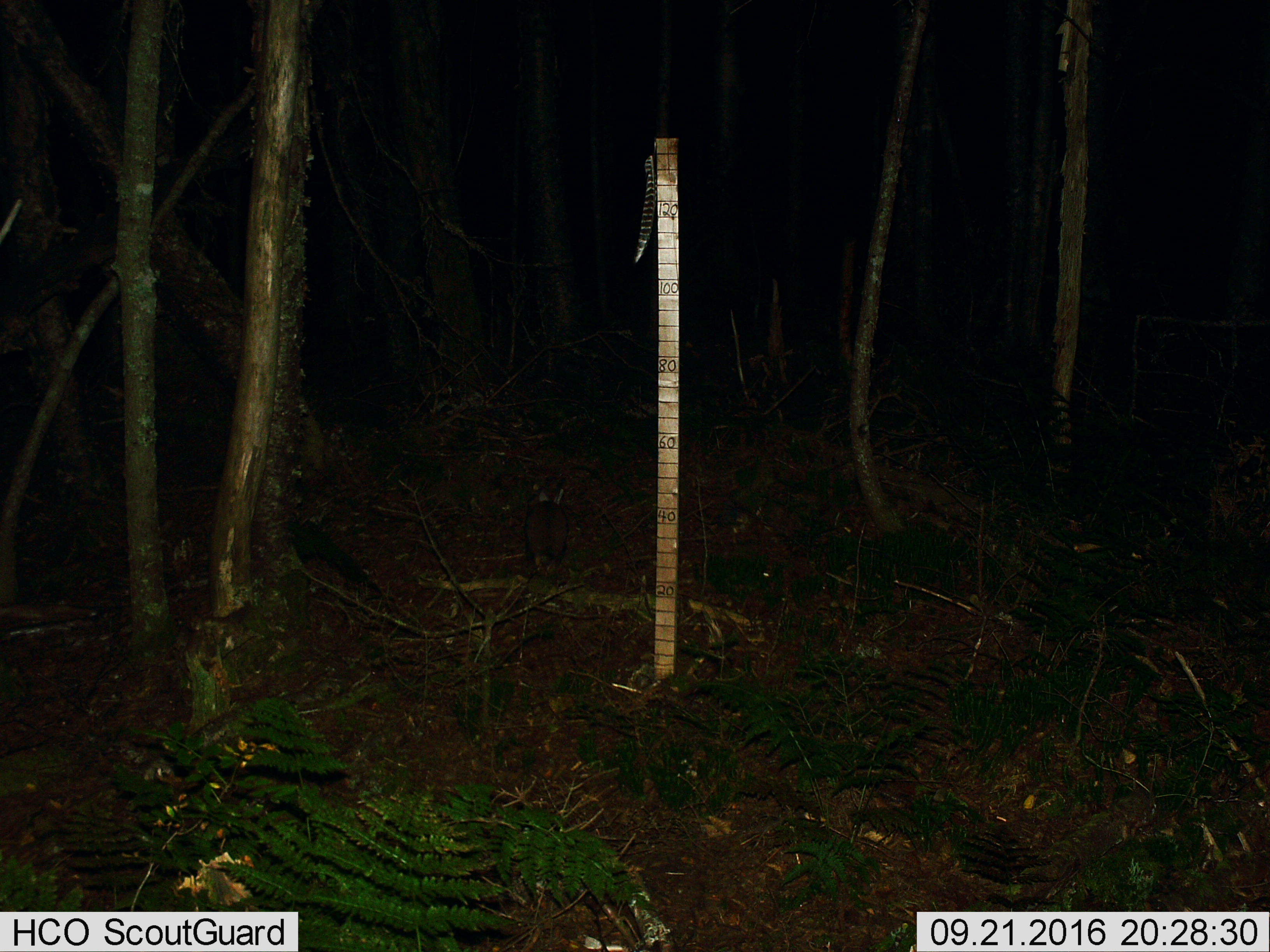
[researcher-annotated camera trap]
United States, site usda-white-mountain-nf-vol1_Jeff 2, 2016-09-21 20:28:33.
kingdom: Animalia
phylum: Chordata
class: Mammalia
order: Lagomorpha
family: Leporidae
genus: Lepus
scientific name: Lepus americanus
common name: snowshoe hare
Snowshoe hare (Lepus americanus).